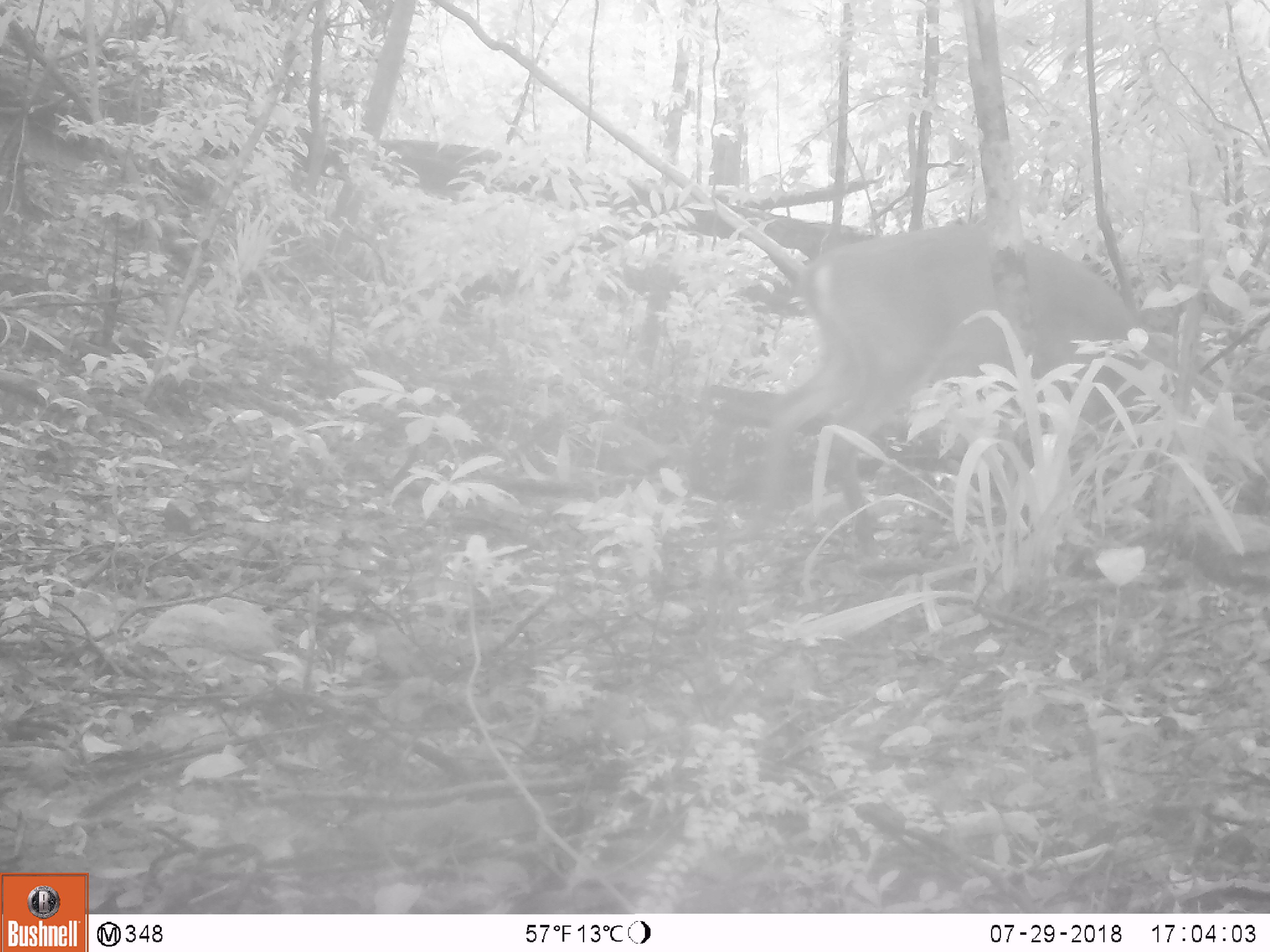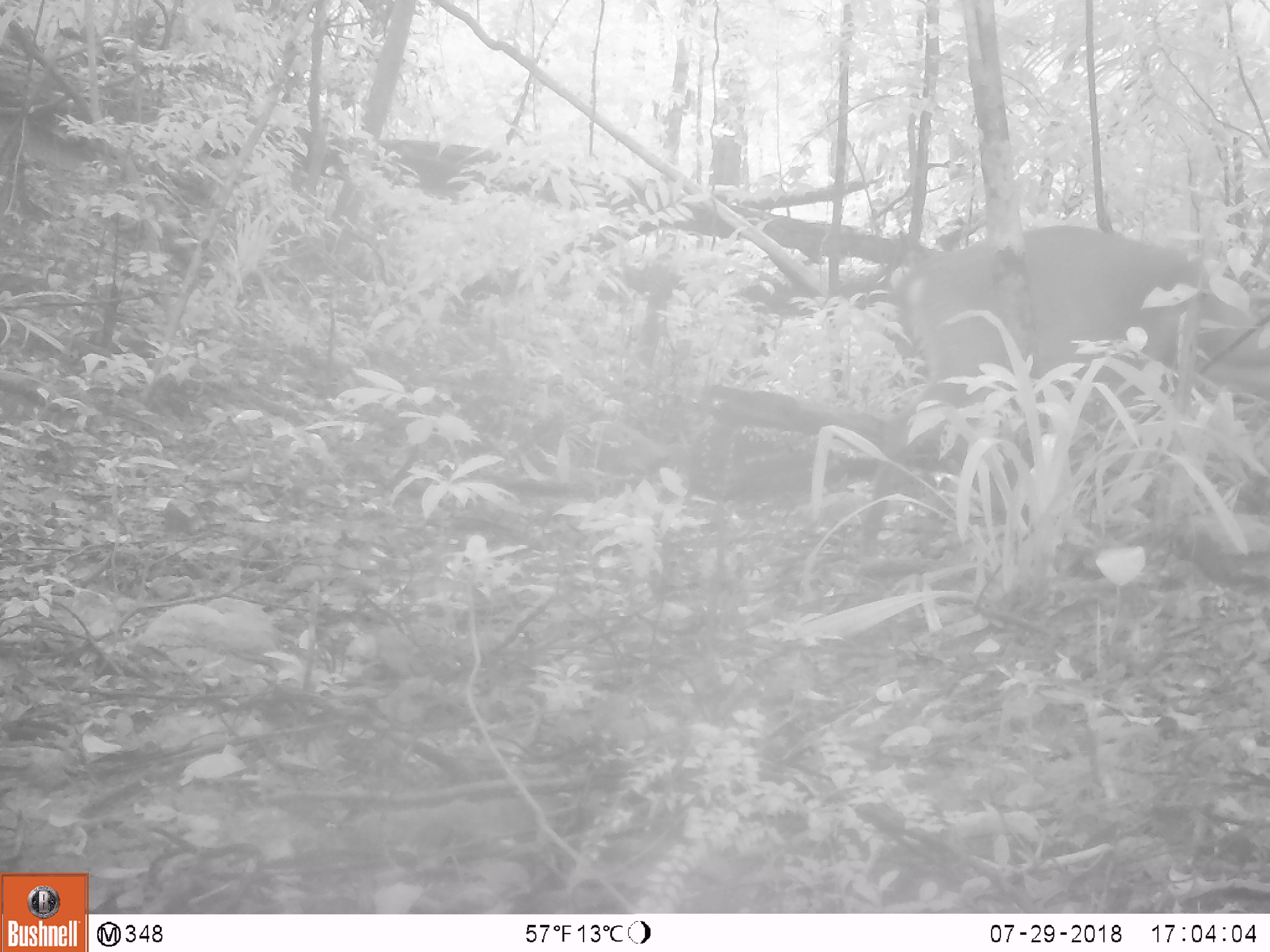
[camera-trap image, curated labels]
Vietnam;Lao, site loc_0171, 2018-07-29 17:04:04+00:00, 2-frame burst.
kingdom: Animalia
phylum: Chordata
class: Mammalia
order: Artiodactyla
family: Cervidae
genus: Muntiacus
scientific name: Muntiacus vuquangensis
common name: large-antlered muntjac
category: large antlered muntjac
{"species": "large antlered muntjac (large-antlered muntjac) (Muntiacus vuquangensis)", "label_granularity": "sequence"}